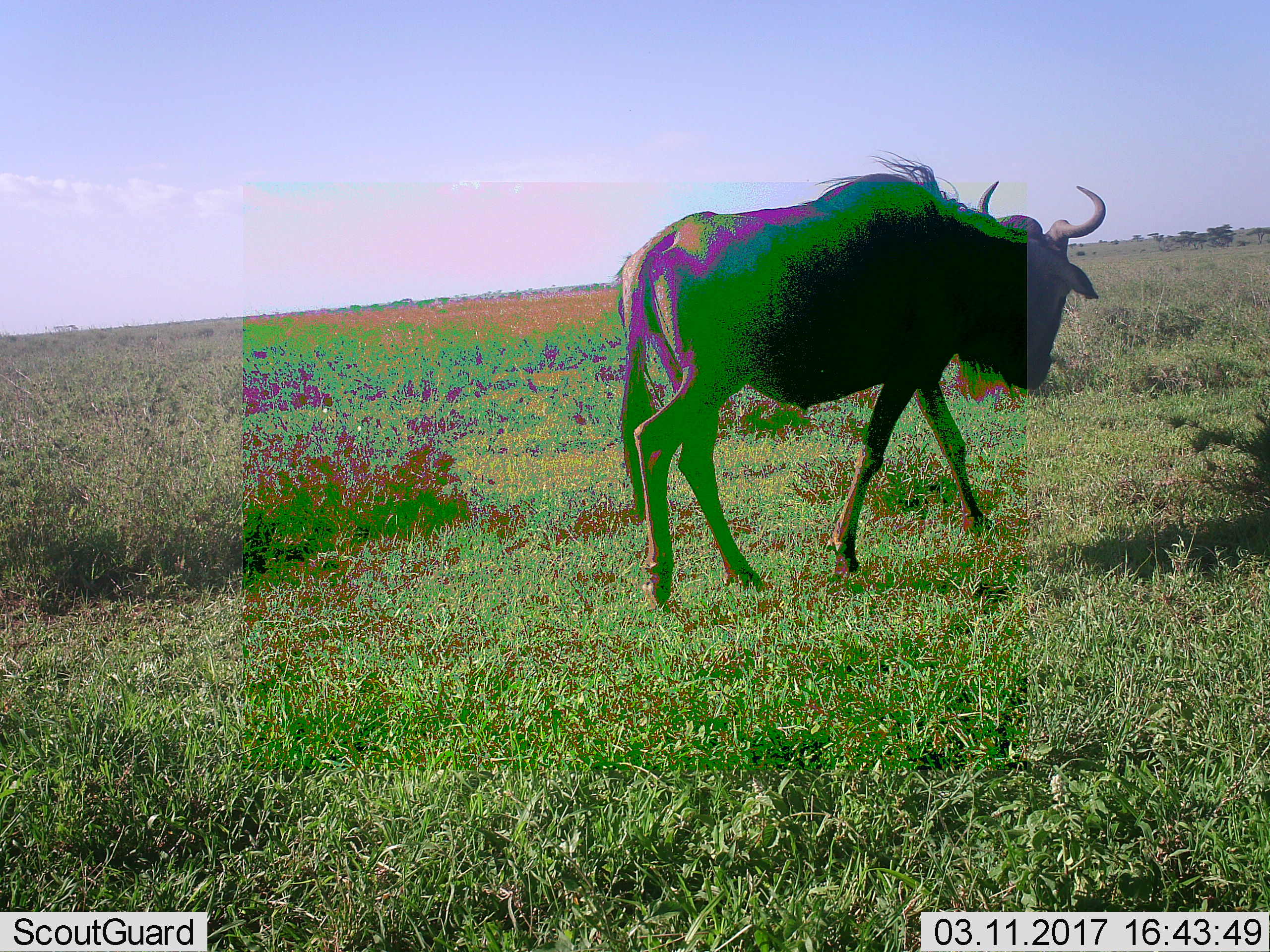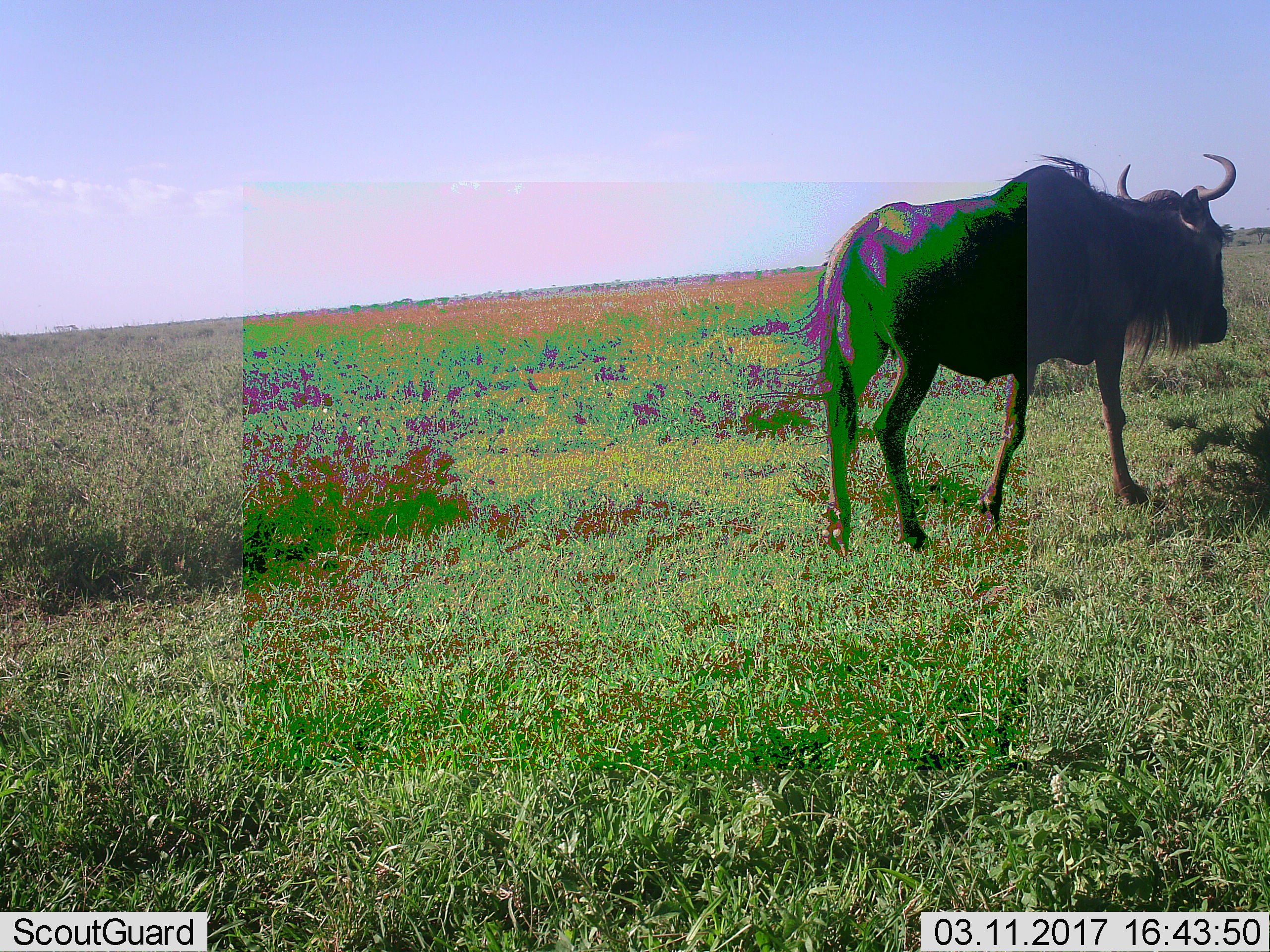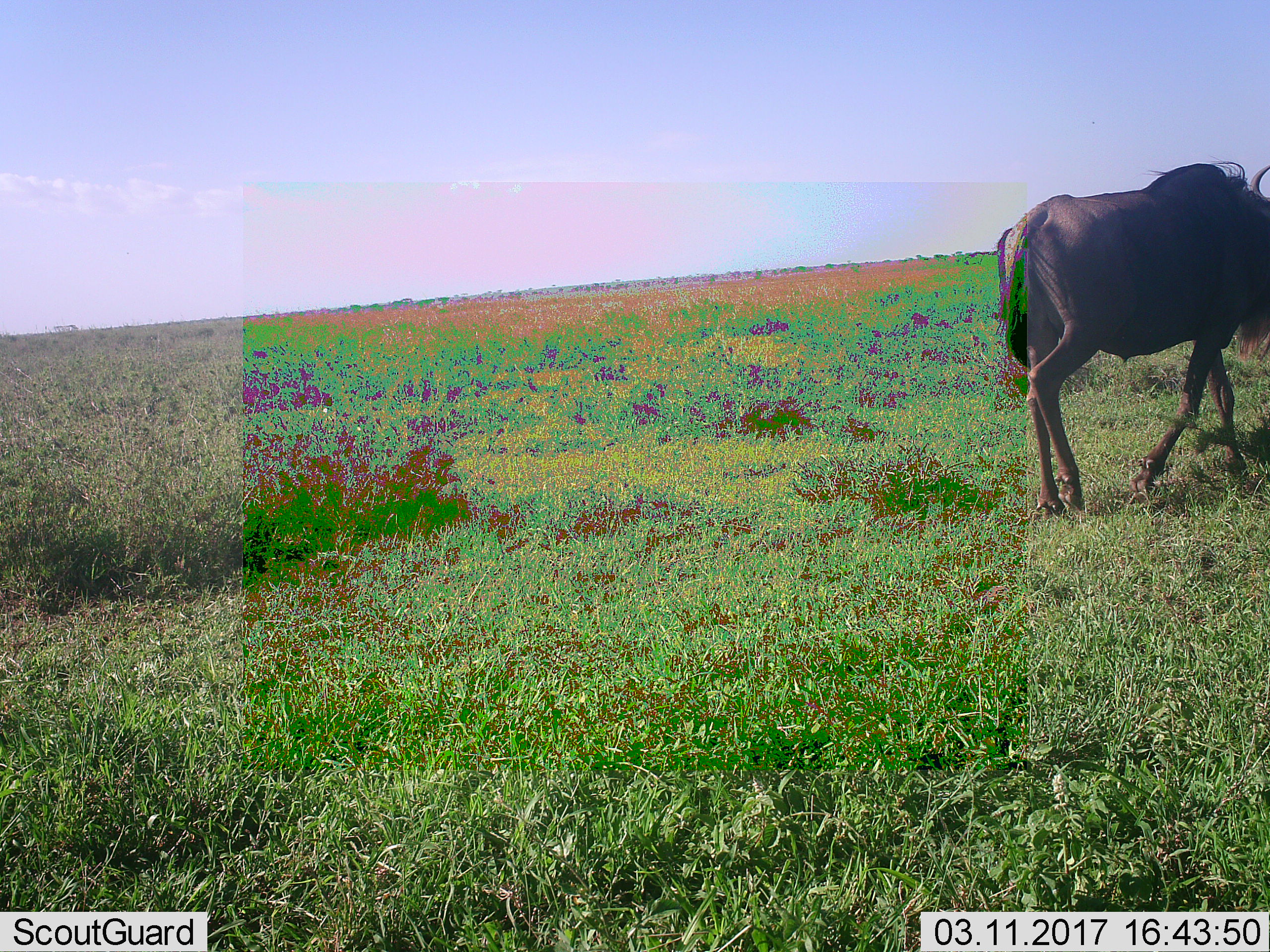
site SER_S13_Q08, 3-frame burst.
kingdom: Animalia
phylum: Chordata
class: Mammalia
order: Artiodactyla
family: Bovidae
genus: Connochaetes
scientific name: Connochaetes taurinus taurinus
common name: blue wildebeest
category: wildebeestblue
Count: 1.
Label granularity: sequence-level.